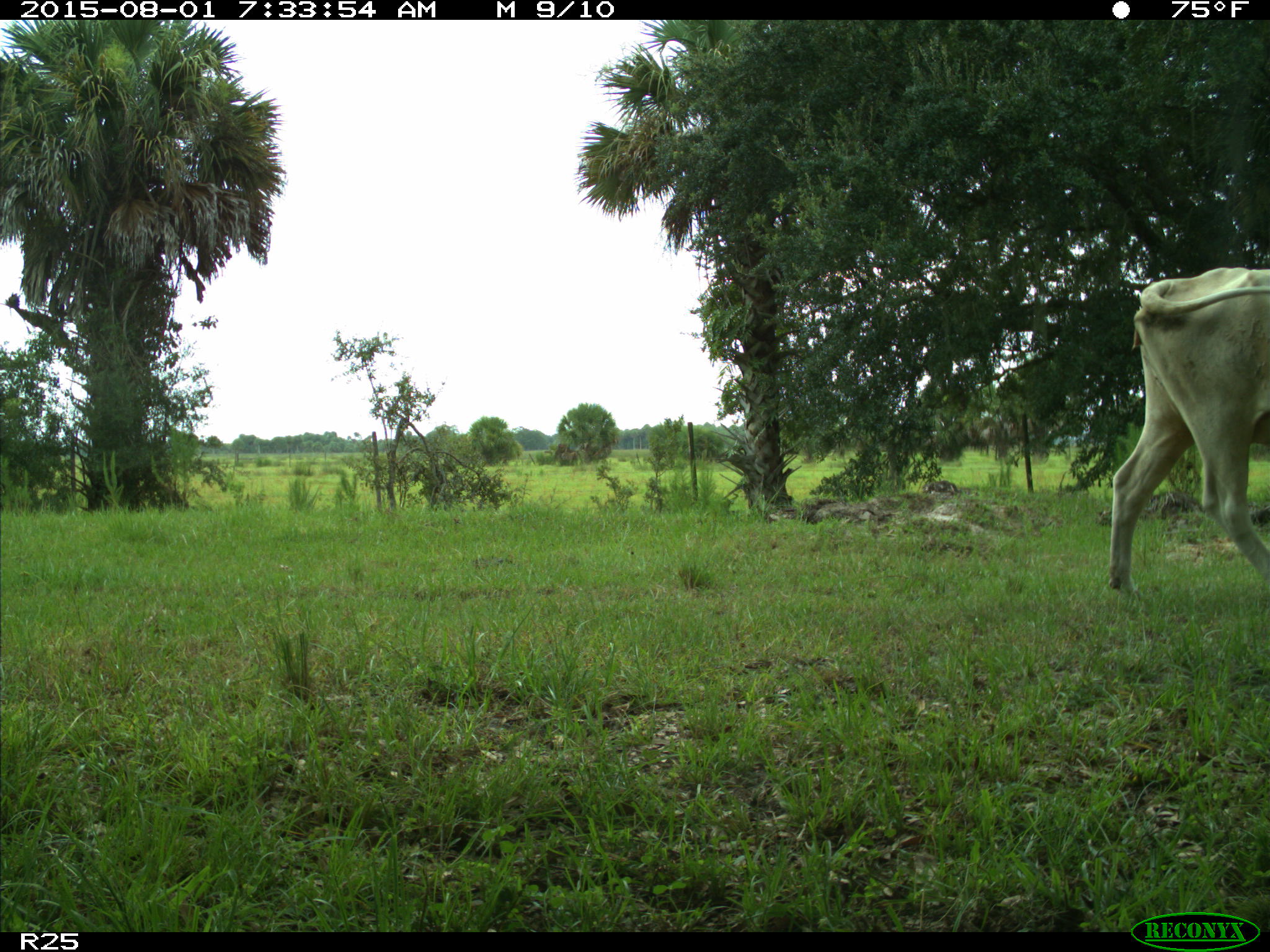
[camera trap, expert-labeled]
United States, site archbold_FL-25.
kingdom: Animalia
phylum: Chordata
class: Mammalia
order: Artiodactyla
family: Bovidae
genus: Bos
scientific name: Bos taurus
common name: domestic cow